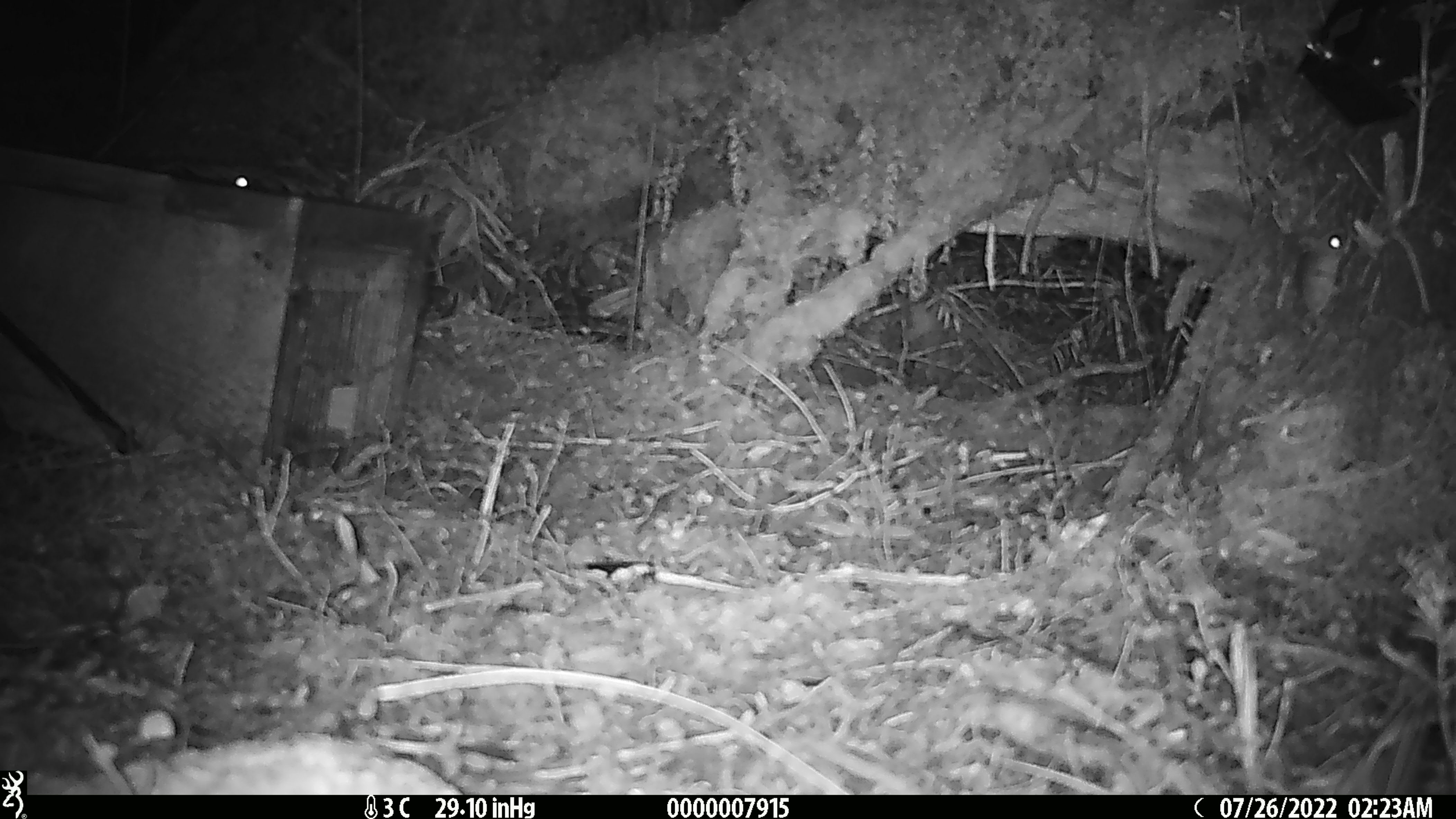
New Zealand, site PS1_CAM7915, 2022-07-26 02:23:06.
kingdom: Animalia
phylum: Chordata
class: Mammalia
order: Rodentia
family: Muridae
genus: Mus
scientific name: Mus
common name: mouse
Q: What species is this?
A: Mouse (Mus).